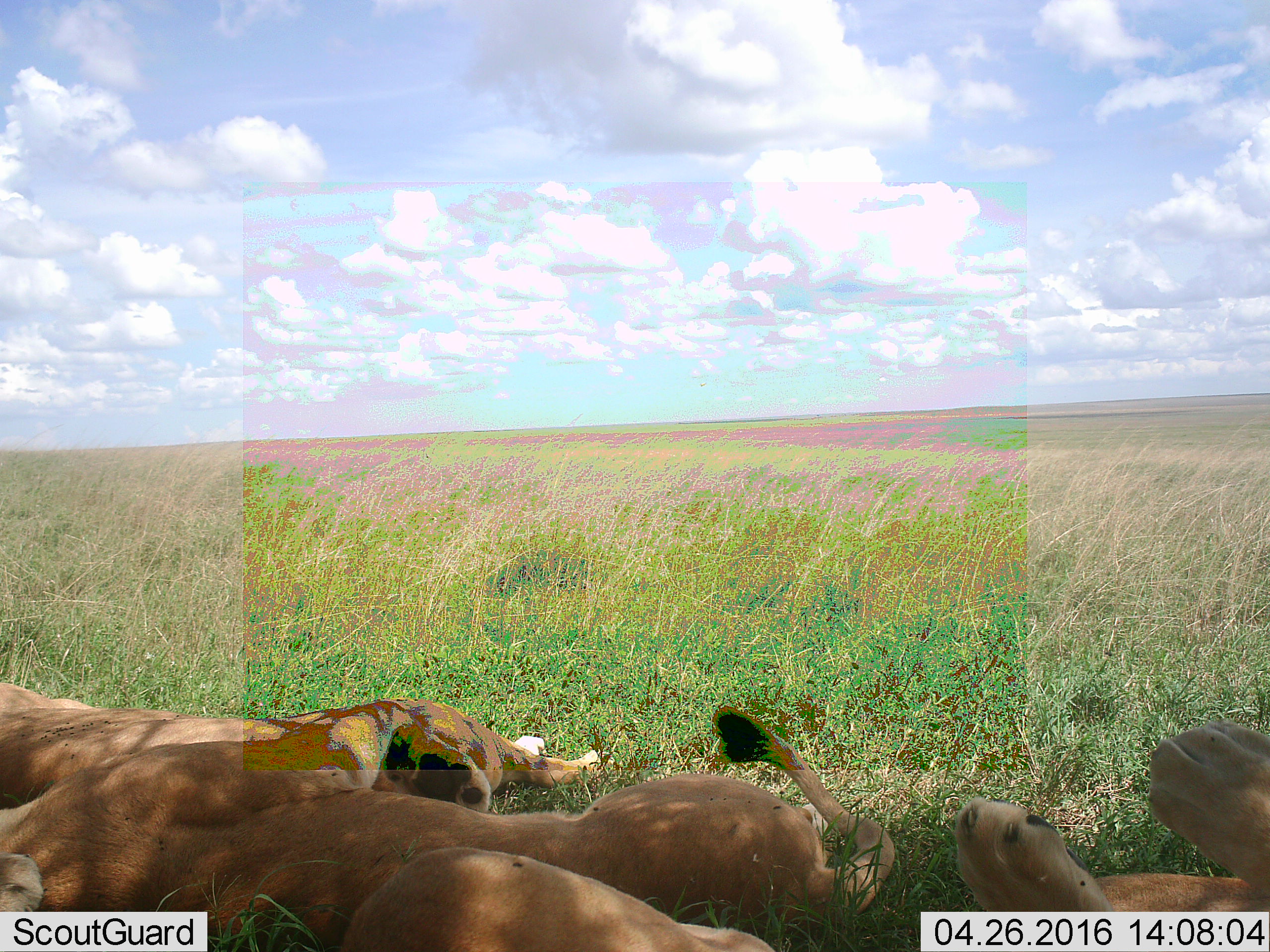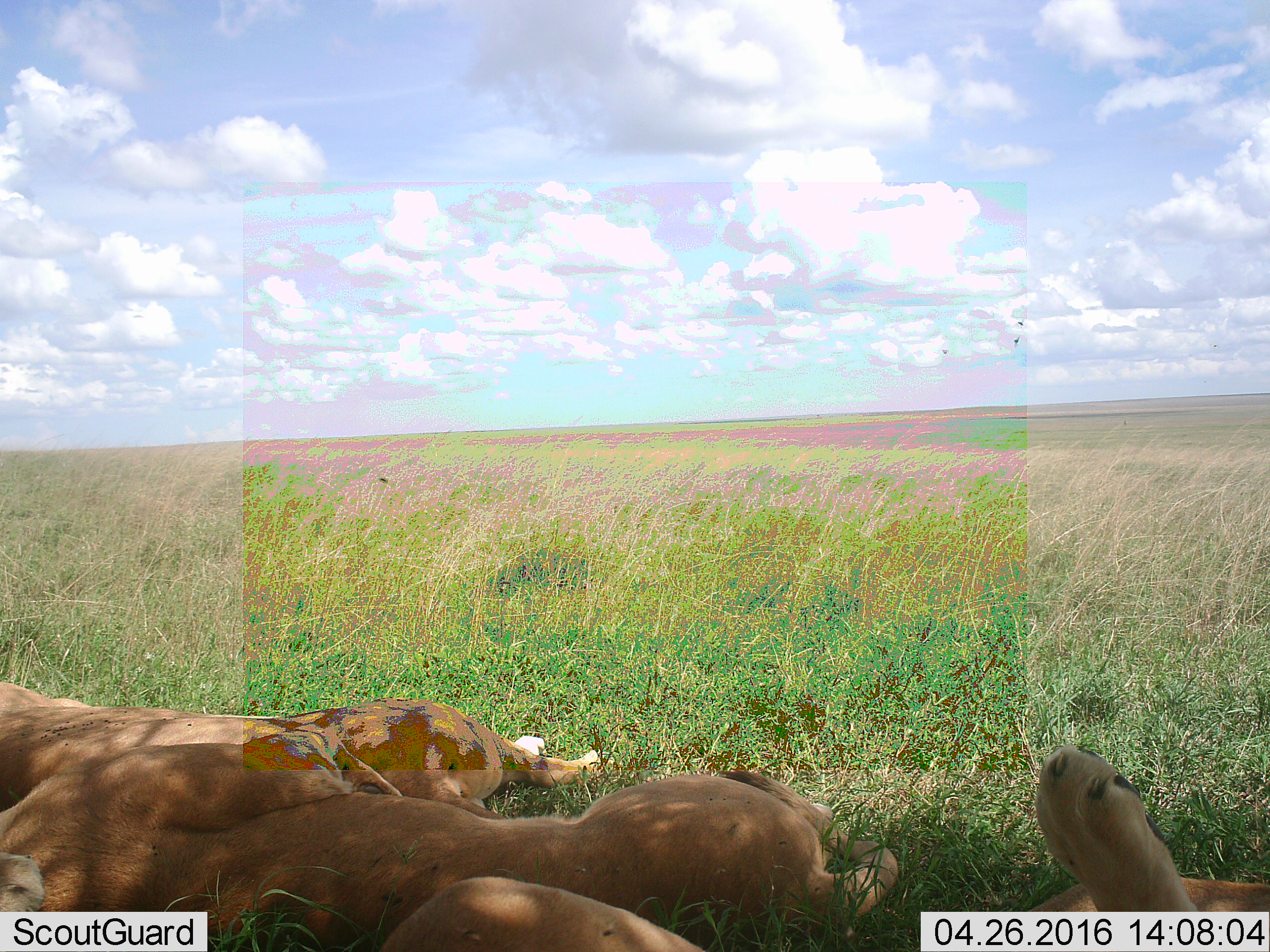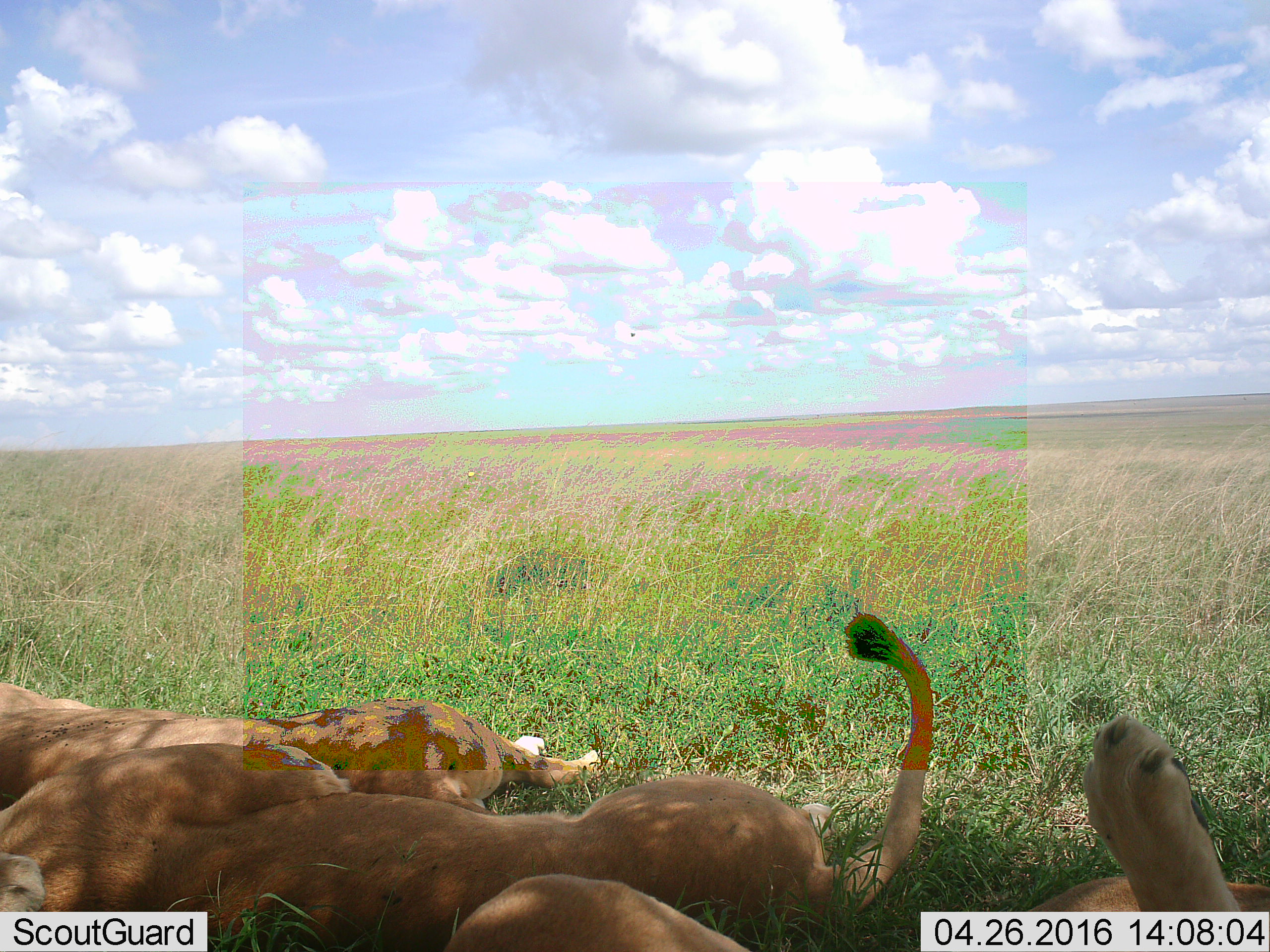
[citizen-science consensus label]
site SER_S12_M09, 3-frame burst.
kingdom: Animalia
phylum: Chordata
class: Mammalia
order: Carnivora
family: Felidae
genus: Panthera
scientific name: Panthera leo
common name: lion female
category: lionfemale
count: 4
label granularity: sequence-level